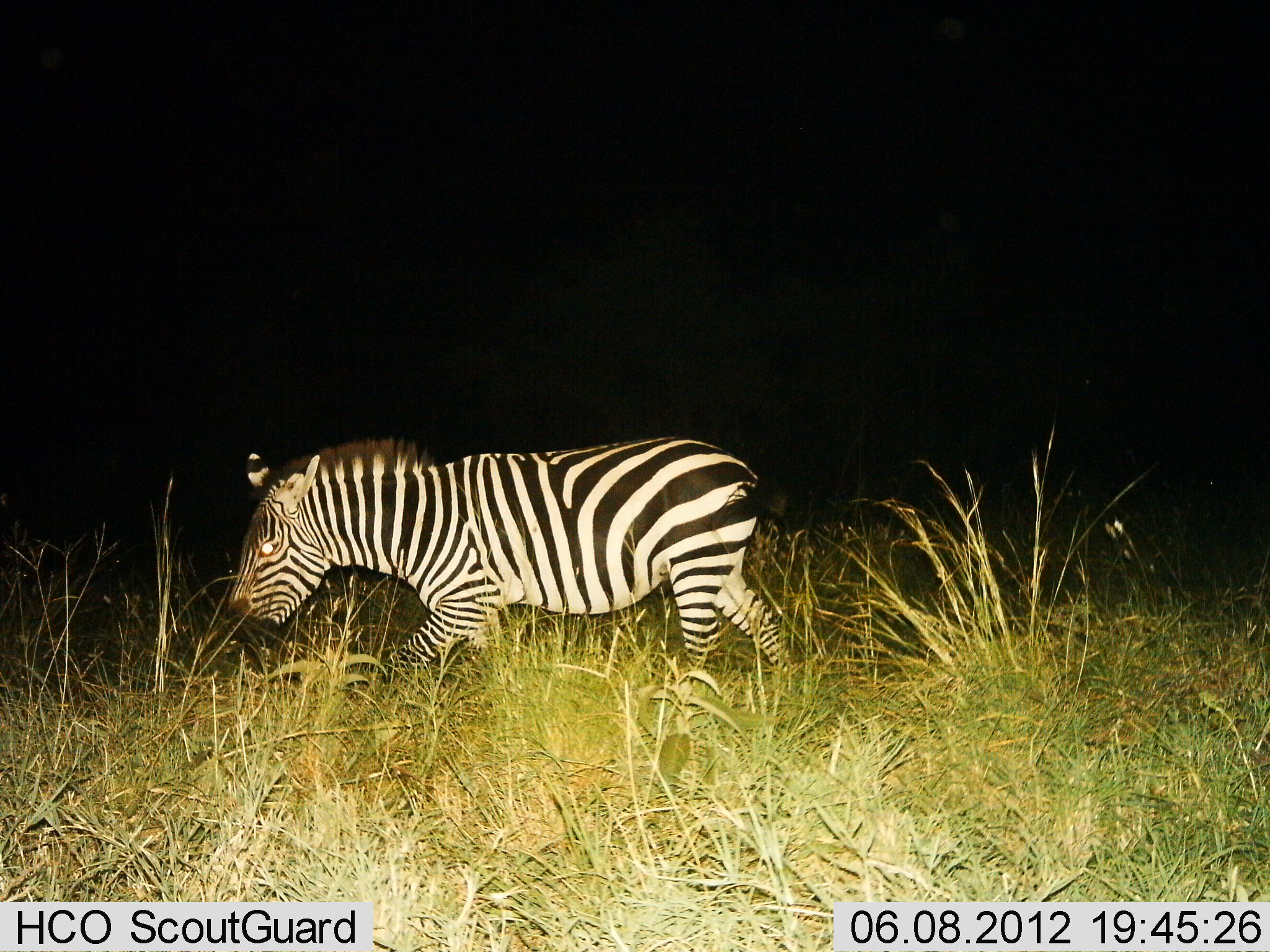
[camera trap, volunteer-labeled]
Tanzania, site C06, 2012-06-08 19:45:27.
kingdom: Animalia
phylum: Chordata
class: Mammalia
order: Perissodactyla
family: Equidae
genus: Equus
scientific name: Equus quagga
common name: plains zebra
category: zebra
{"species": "zebra (plains zebra) (Equus quagga)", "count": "1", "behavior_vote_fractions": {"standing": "10%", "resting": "0%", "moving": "90%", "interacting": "0%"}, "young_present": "0%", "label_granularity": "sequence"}